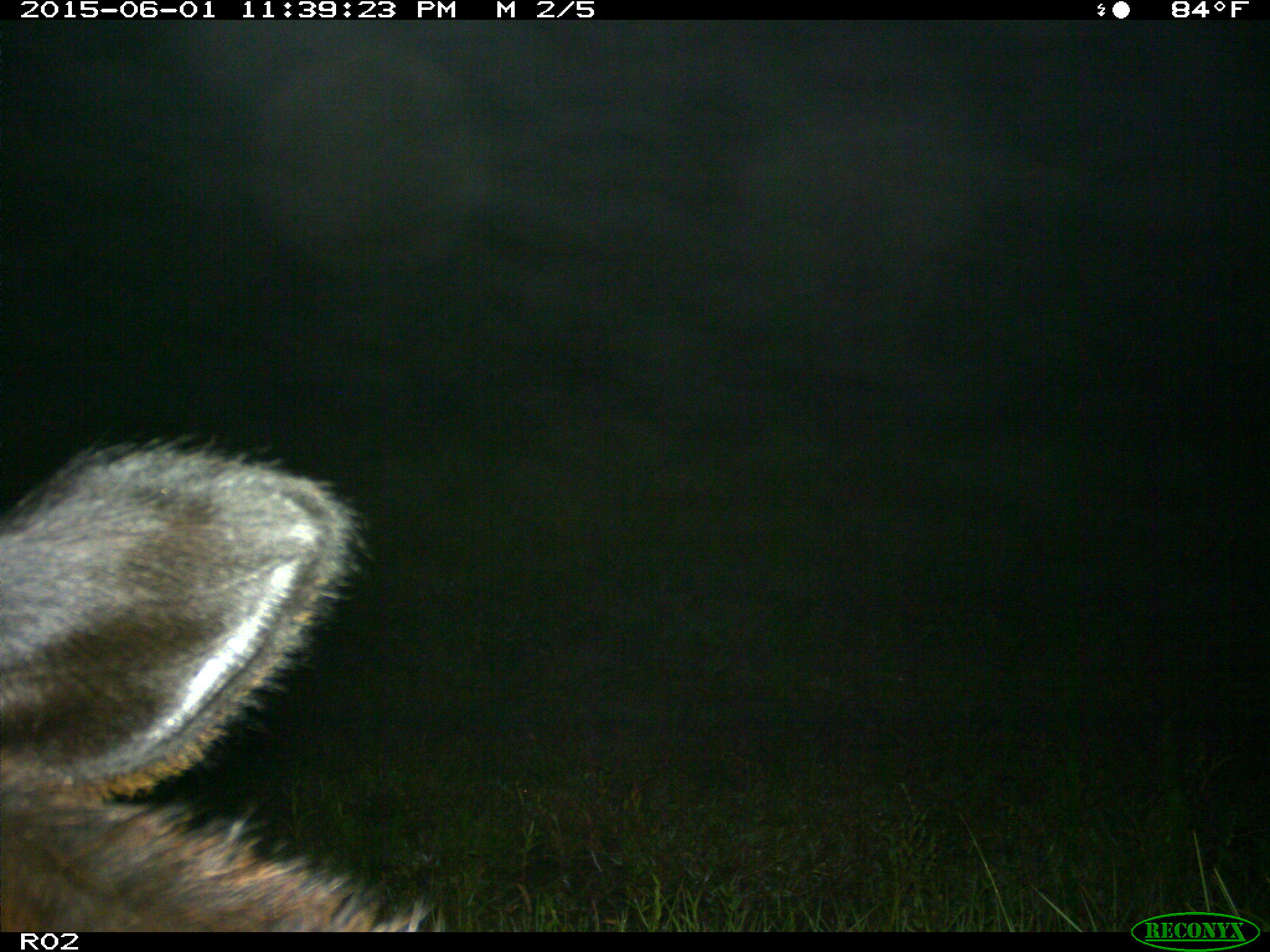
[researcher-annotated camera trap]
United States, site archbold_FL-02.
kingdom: Animalia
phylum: Chordata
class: Mammalia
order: Artiodactyla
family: Bovidae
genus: Bos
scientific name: Bos taurus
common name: domestic cow